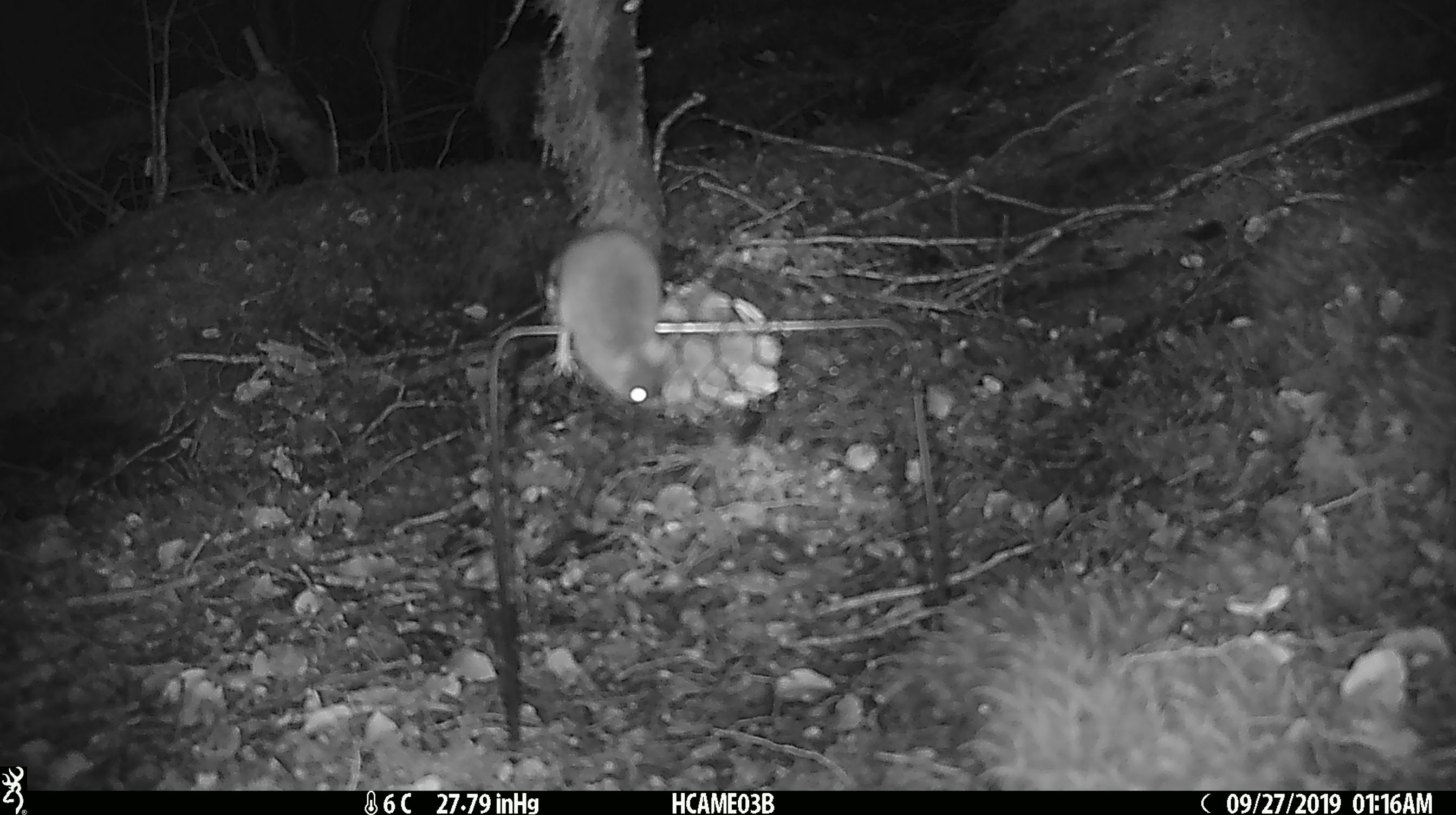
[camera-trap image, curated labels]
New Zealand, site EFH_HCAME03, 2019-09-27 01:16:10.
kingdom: Animalia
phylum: Chordata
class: Mammalia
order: Rodentia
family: Muridae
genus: Mus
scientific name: Mus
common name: mouse